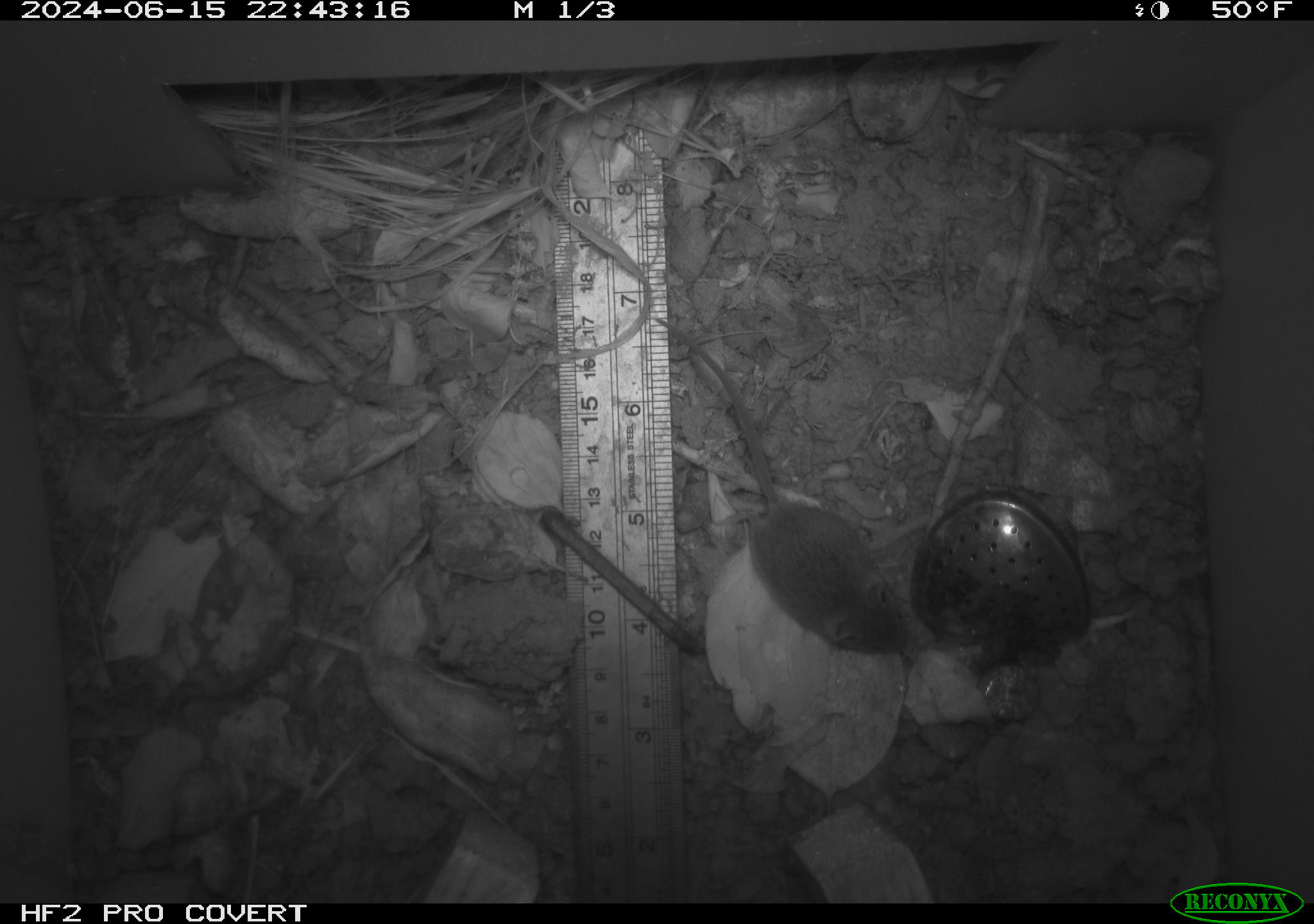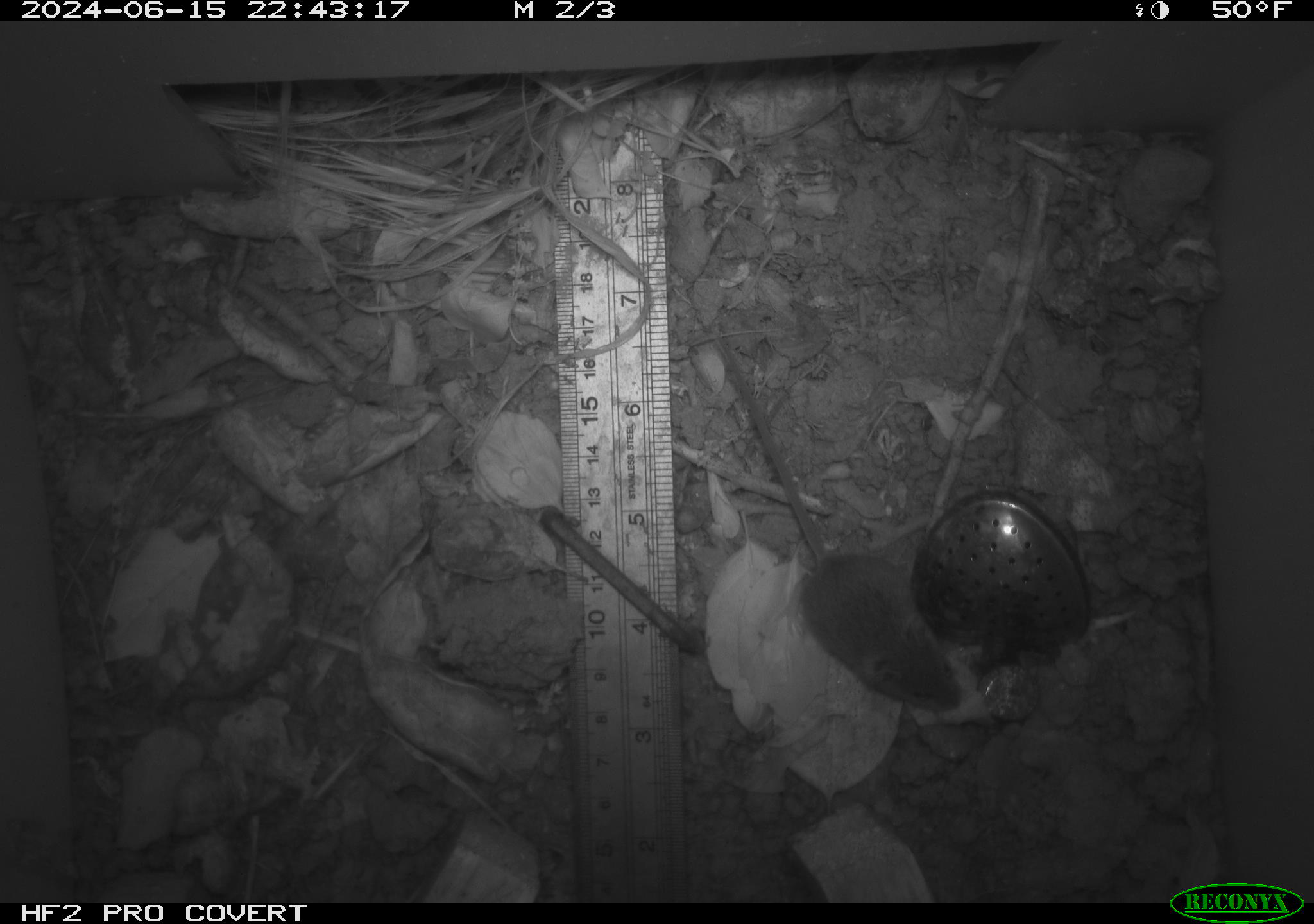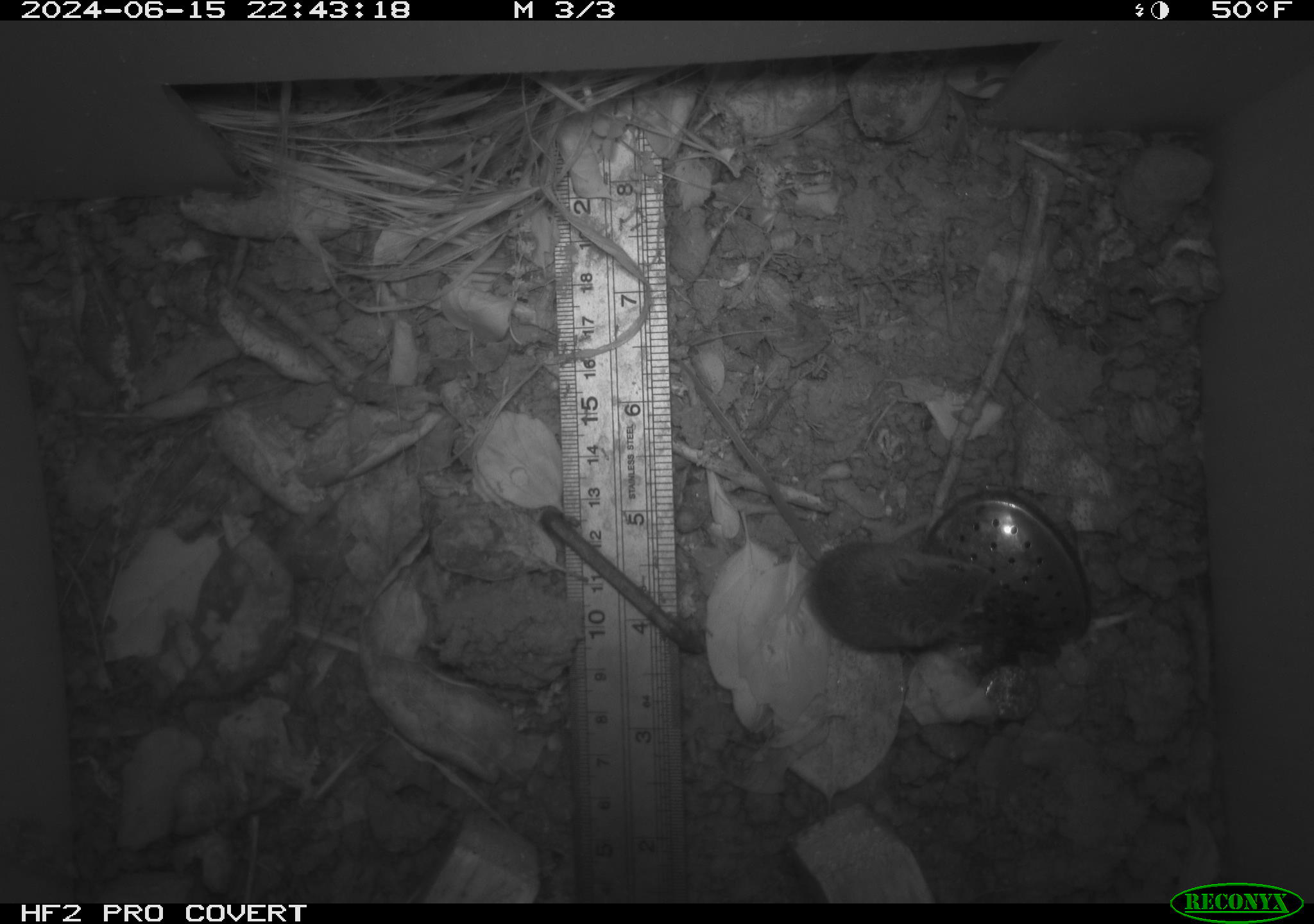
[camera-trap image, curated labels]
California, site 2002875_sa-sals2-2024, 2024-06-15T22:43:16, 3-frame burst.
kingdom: Animalia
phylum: Chordata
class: Mammalia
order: Rodentia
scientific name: Rodentia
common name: mouse species